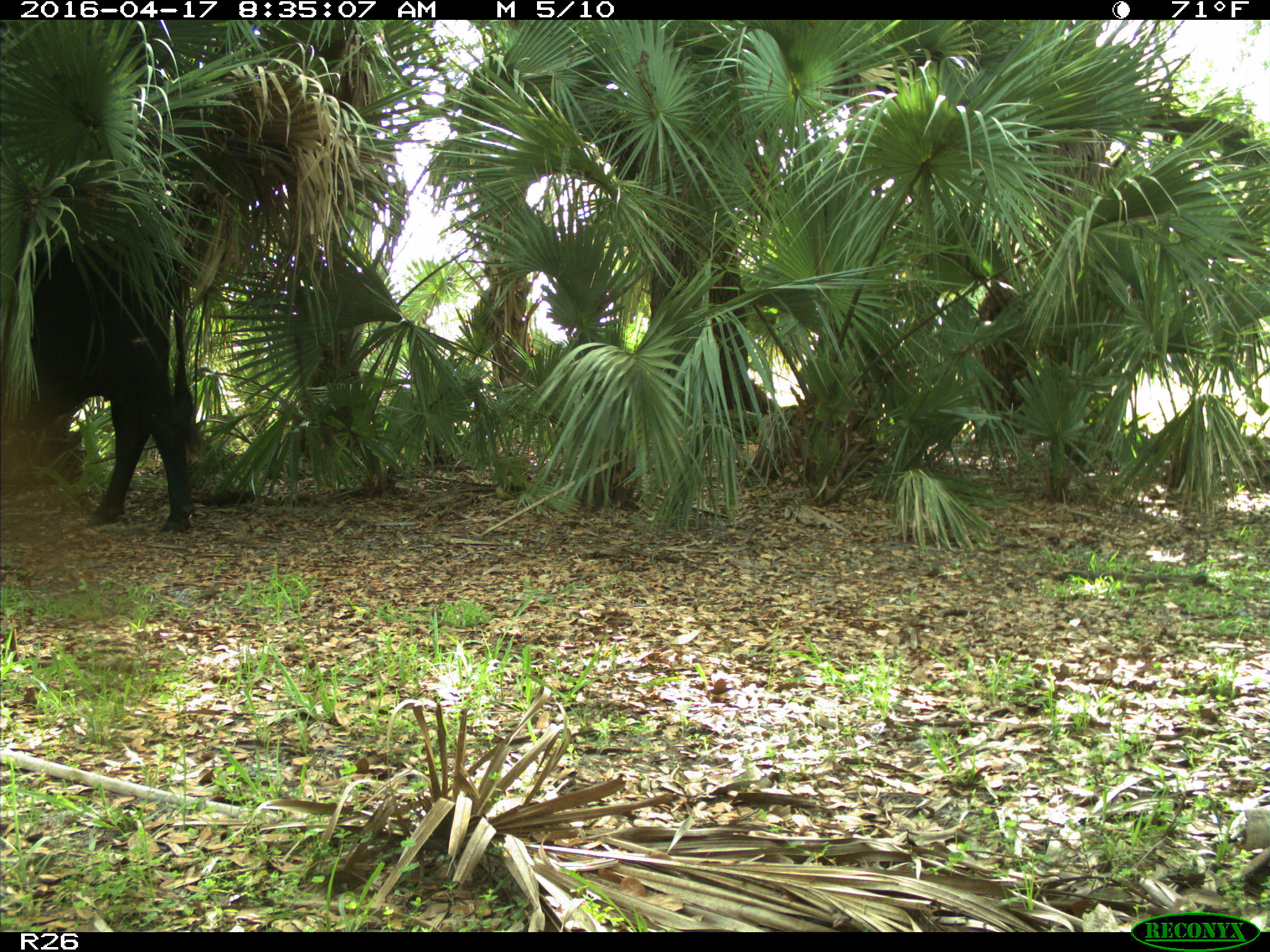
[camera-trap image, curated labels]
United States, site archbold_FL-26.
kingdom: Animalia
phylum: Chordata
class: Mammalia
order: Artiodactyla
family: Bovidae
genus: Bos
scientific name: Bos taurus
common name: domestic cow